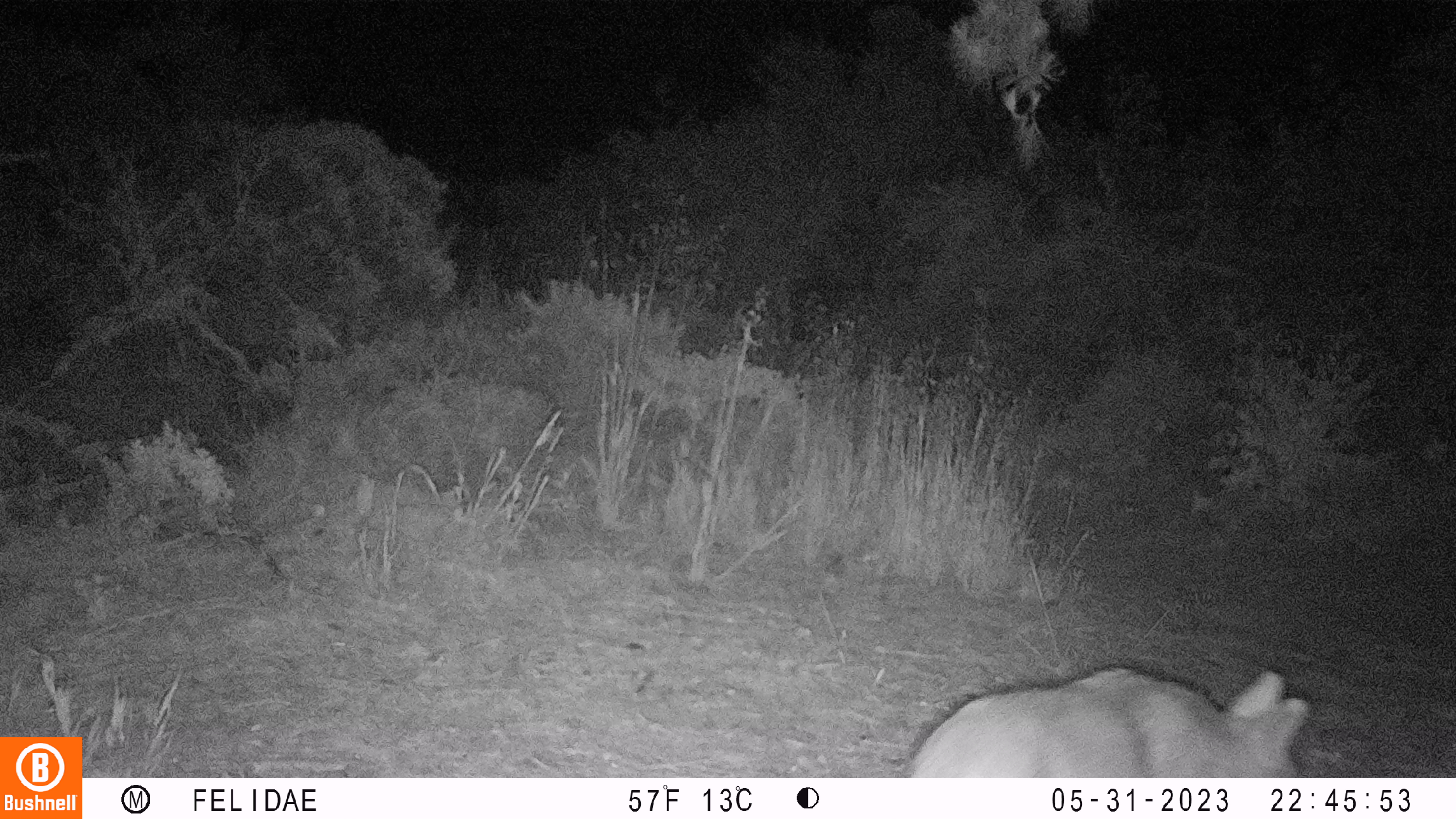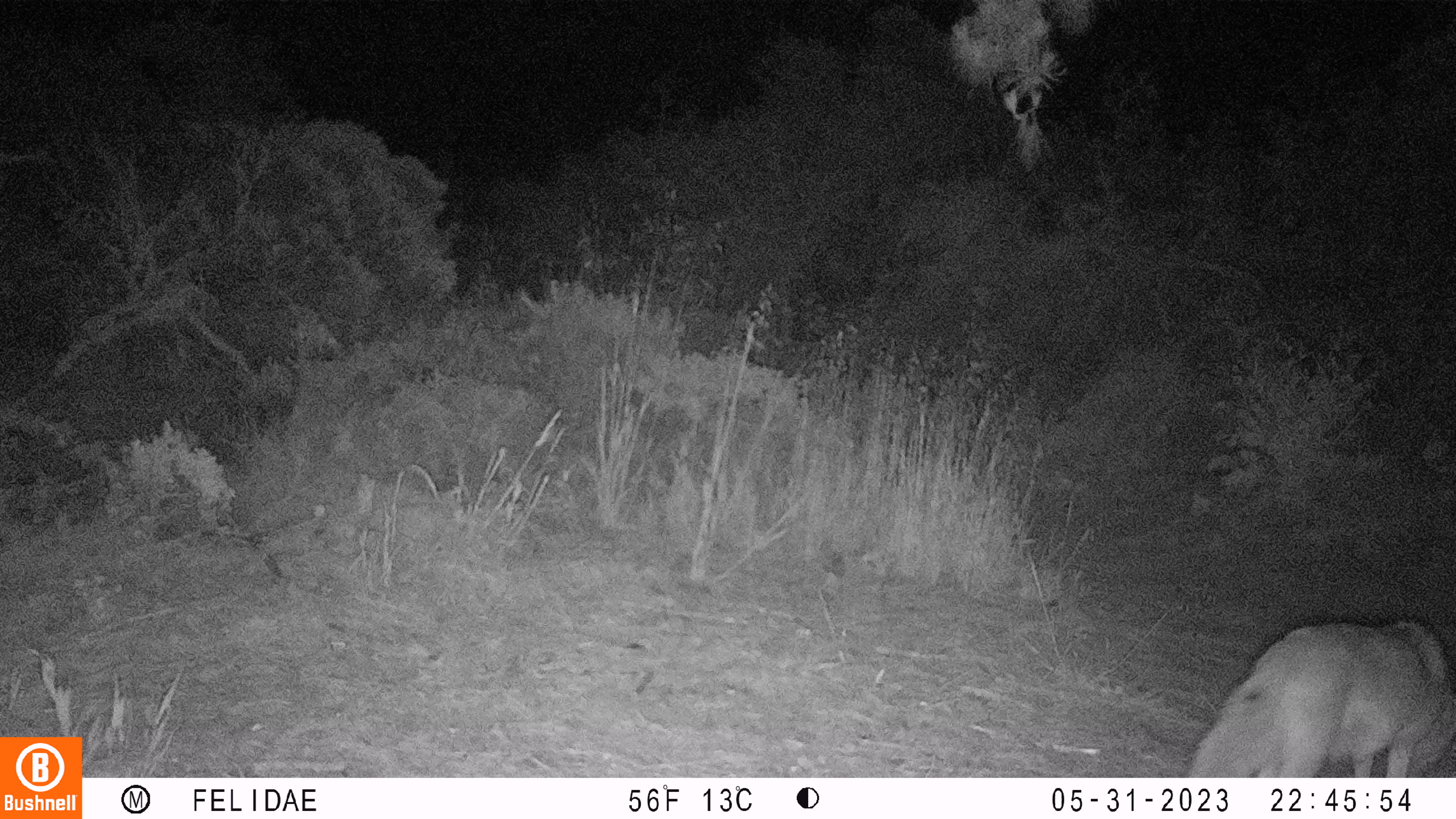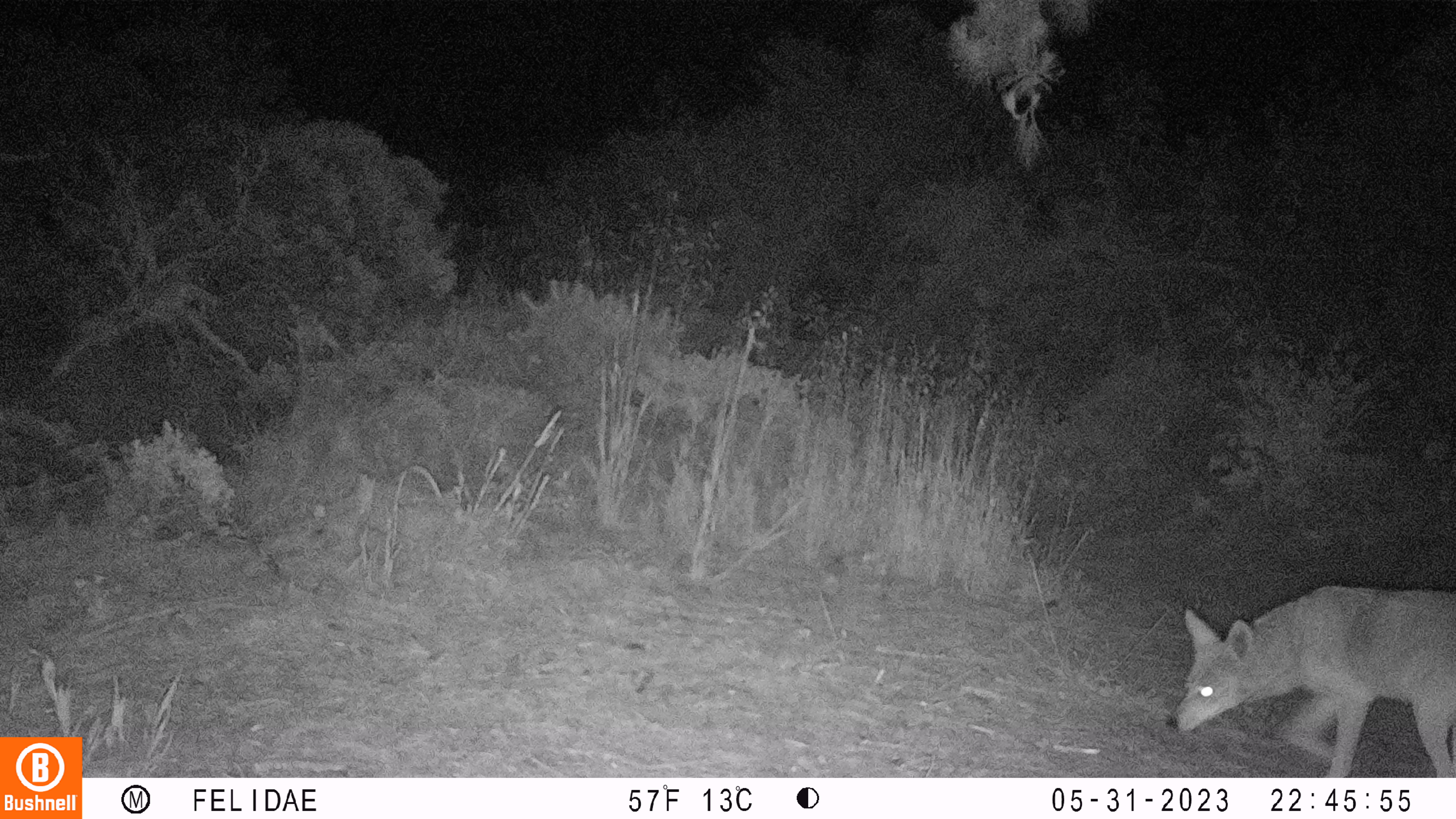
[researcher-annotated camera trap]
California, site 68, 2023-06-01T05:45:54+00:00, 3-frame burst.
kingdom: Animalia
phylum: Chordata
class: Mammalia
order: Carnivora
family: Canidae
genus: Canis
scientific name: Canis latrans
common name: coyote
Coyote (Canis latrans).